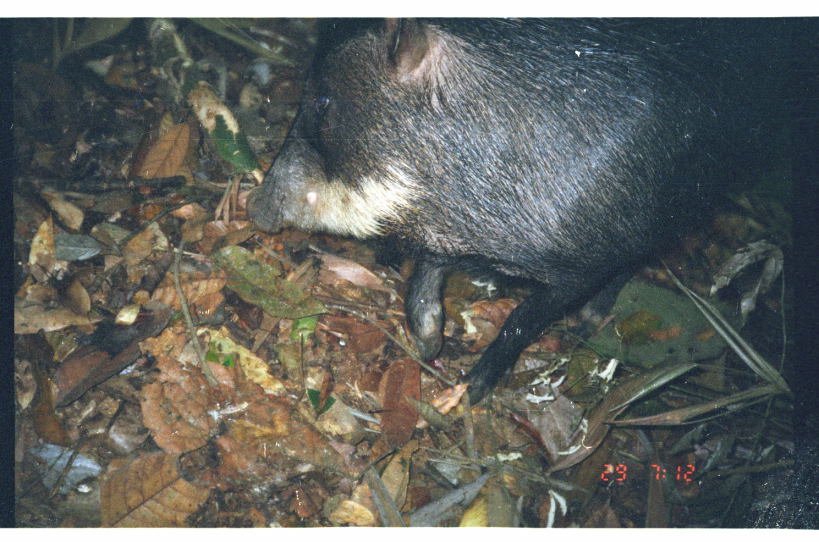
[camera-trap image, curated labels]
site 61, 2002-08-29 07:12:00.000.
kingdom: Animalia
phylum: Chordata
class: Mammalia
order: Artiodactyla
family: Tayassuidae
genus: Tayassu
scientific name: Tayassu pecari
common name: white-lipped peccary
Tayassu pecari (white-lipped peccary).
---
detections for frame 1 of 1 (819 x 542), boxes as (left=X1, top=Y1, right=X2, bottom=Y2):
tayassu pecari: (left=243, top=17, right=819, bottom=407)